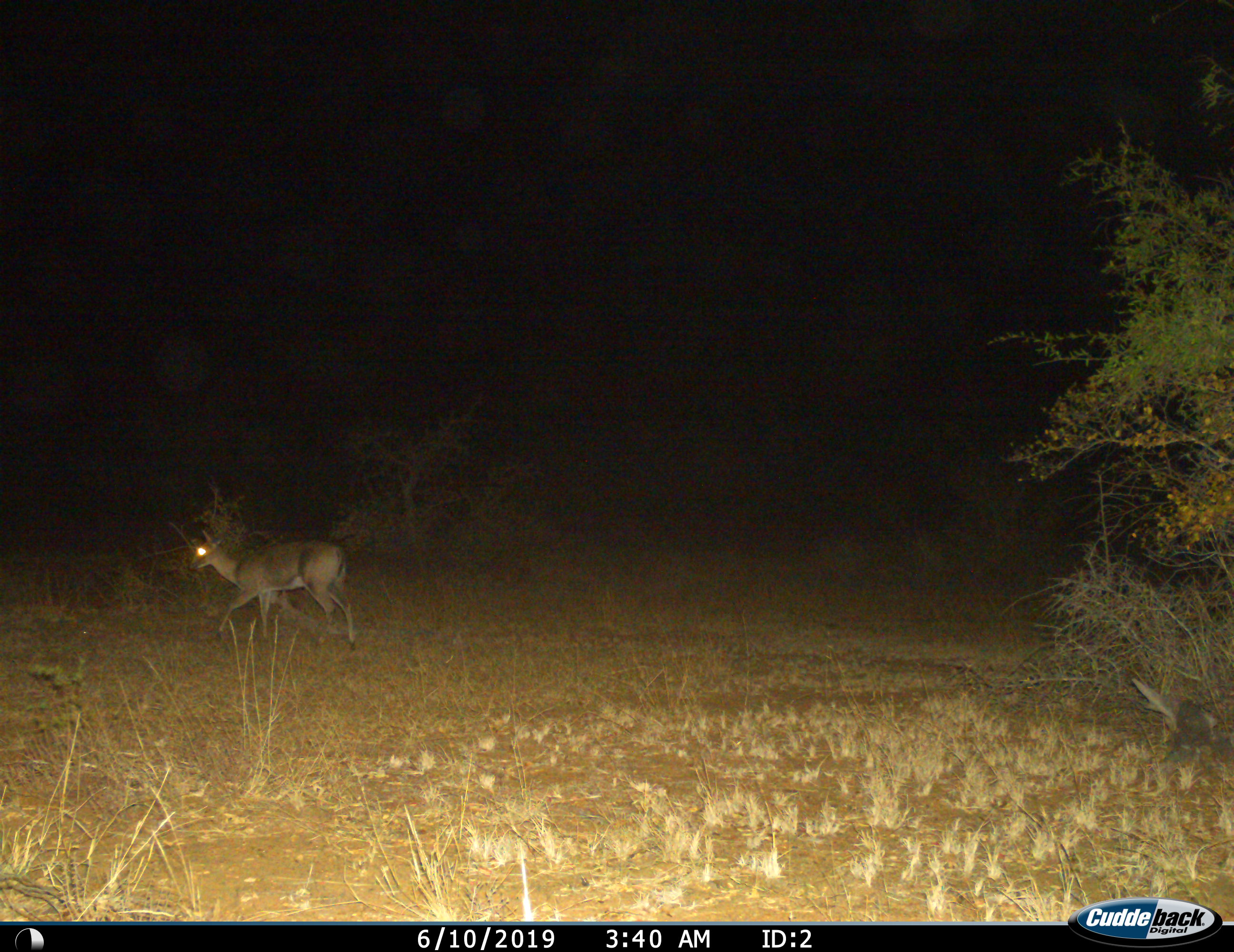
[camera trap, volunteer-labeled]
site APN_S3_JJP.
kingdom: Animalia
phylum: Chordata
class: Mammalia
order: Artiodactyla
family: Bovidae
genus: Sylvicapra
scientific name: Sylvicapra grimmia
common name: common duiker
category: duikercommongrey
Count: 1.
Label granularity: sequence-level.